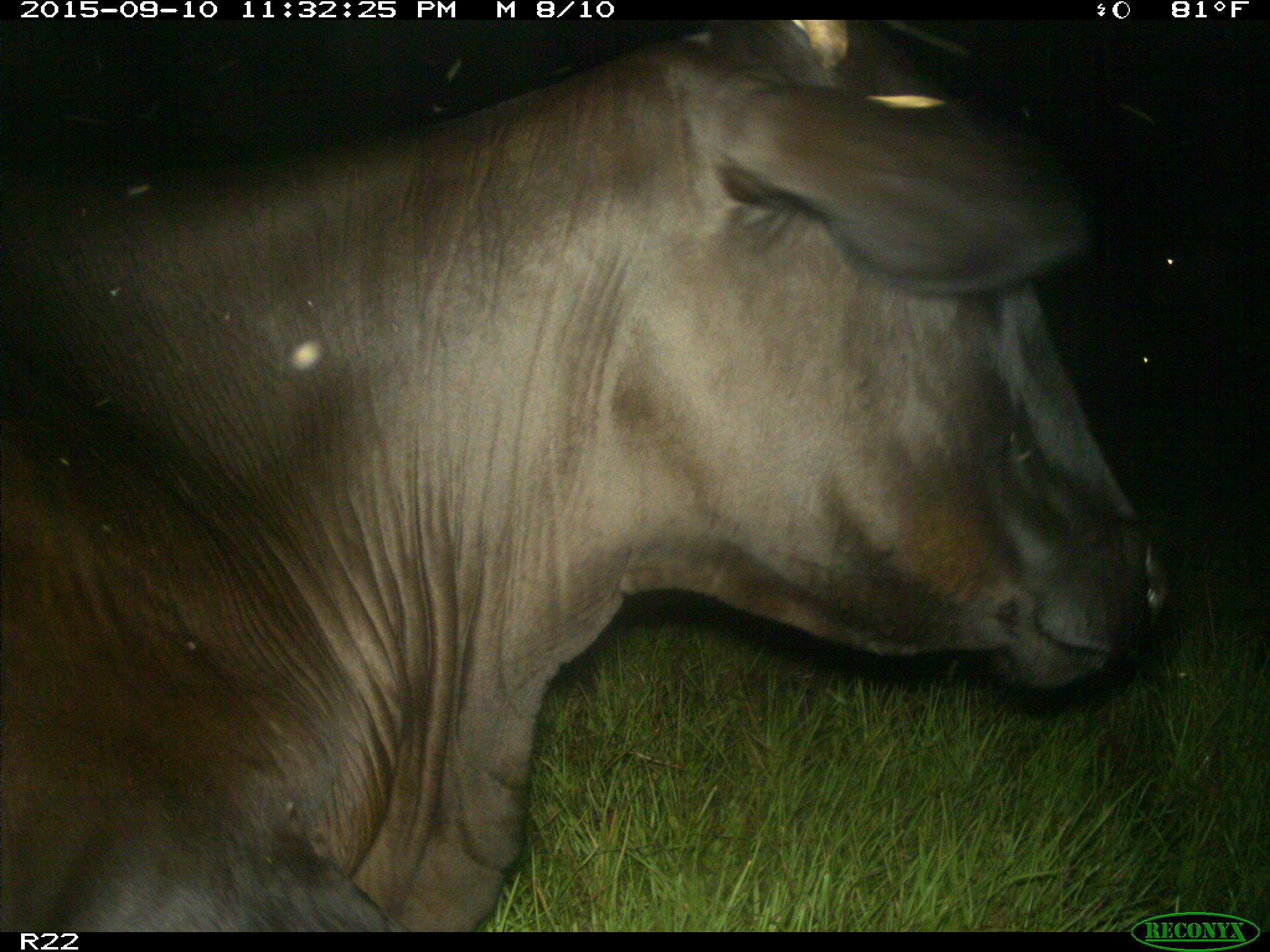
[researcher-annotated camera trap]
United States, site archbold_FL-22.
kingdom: Animalia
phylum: Chordata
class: Mammalia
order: Artiodactyla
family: Bovidae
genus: Bos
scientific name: Bos taurus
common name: domestic cow